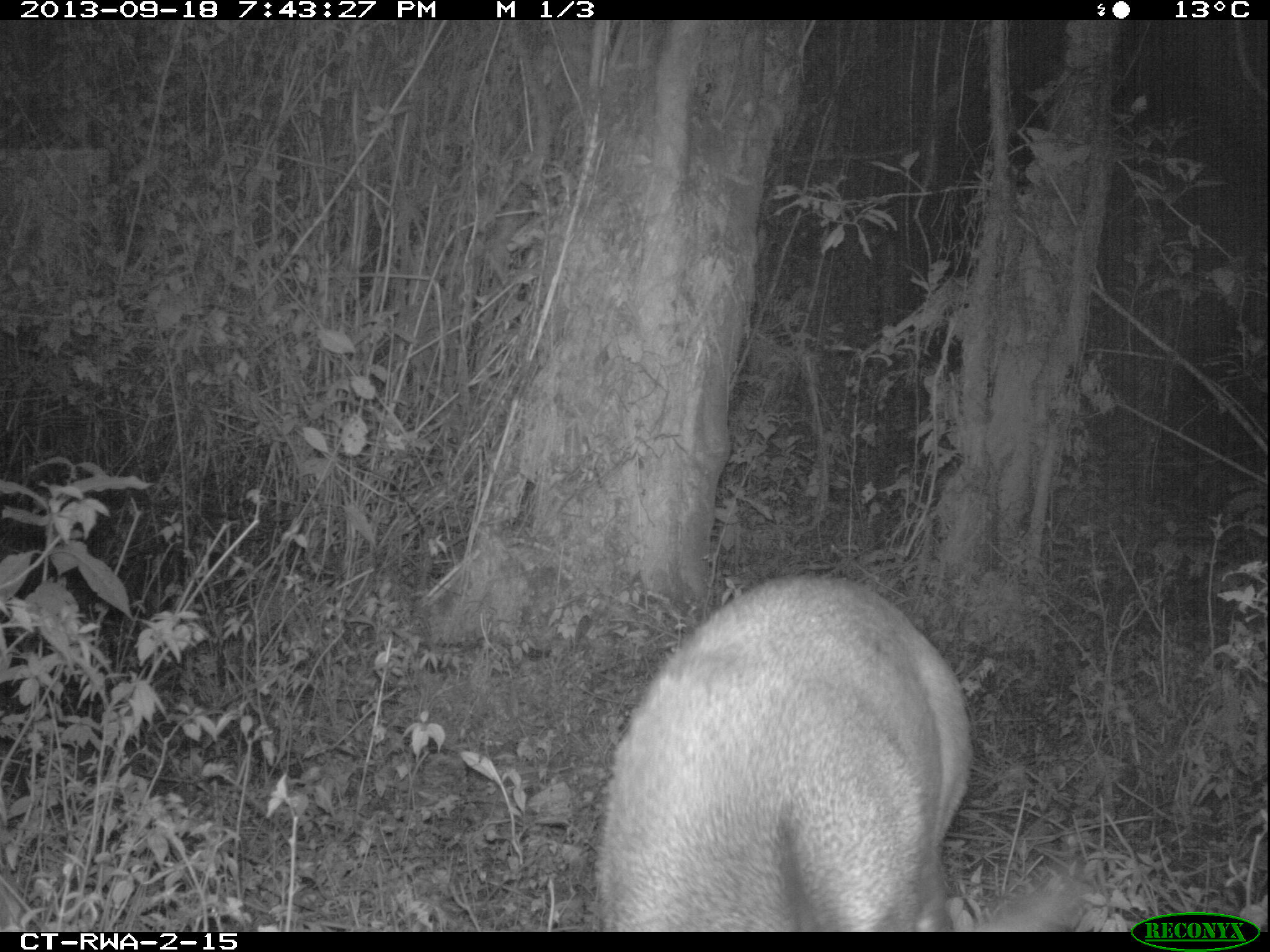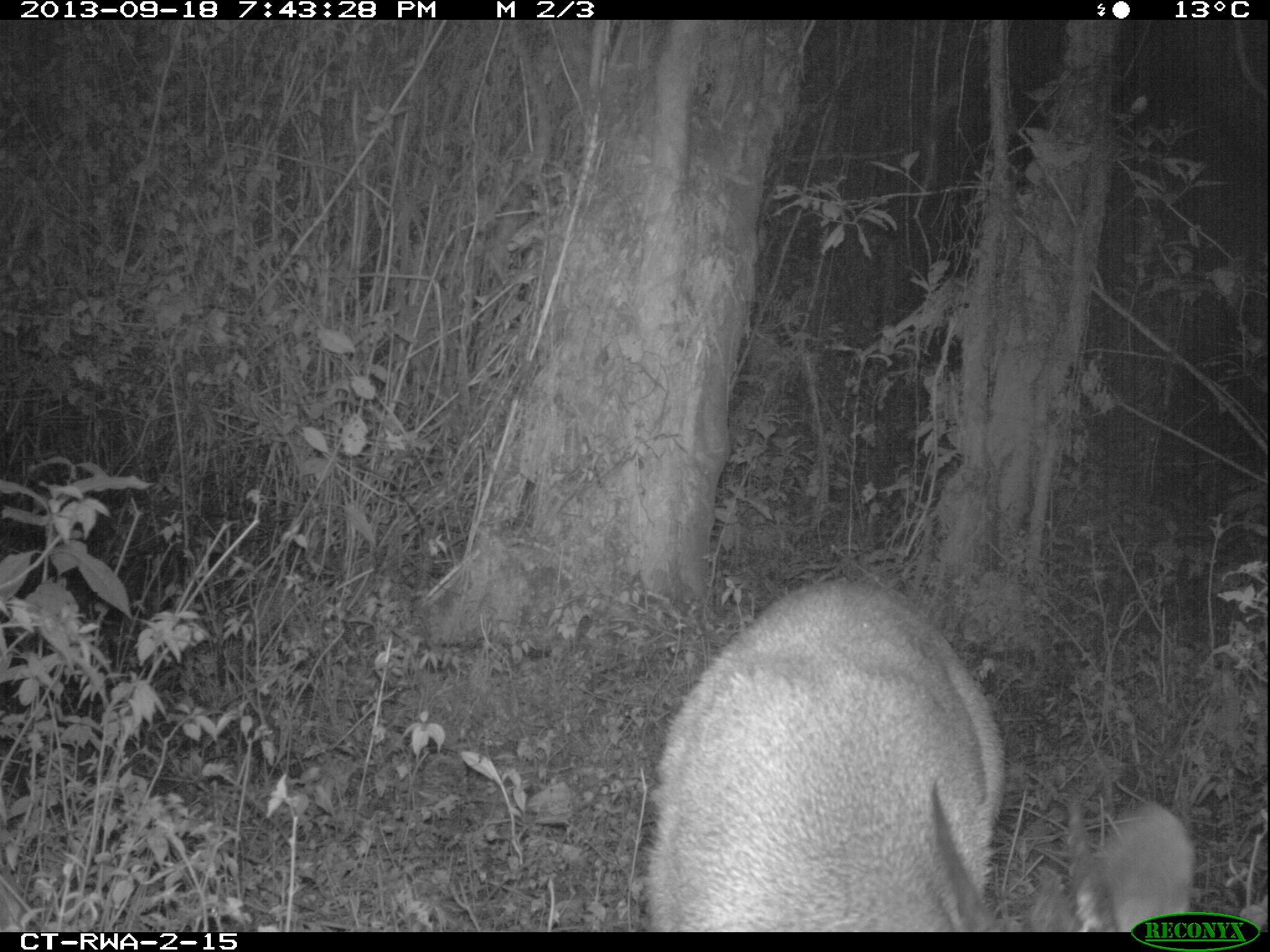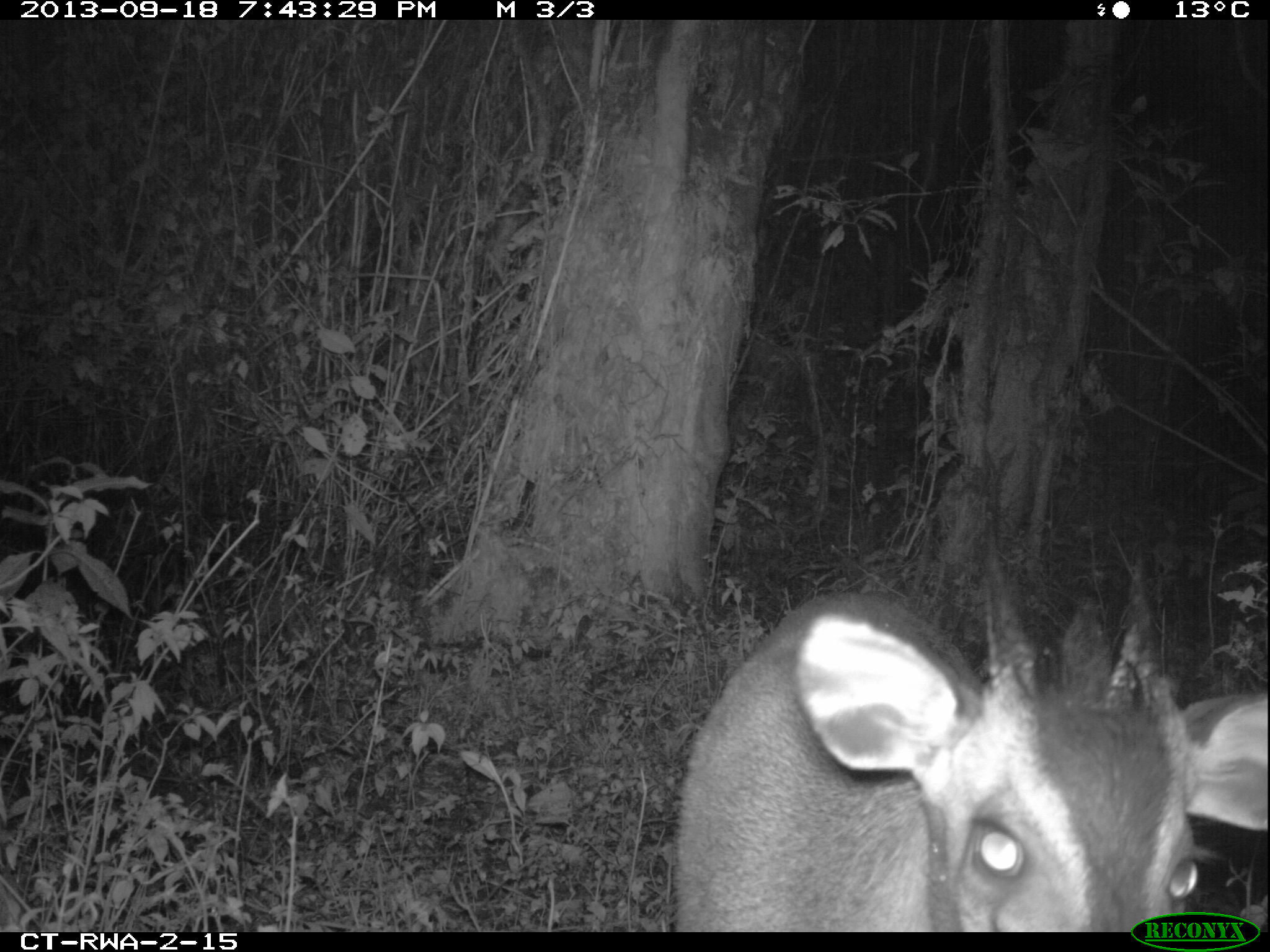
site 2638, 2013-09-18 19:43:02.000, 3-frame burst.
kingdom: Animalia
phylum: Chordata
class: Mammalia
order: Artiodactyla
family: Bovidae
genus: Cephalophus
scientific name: Cephalophus nigrifrons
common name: black-fronted duiker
Cephalophus nigrifrons (black-fronted duiker), count 1.